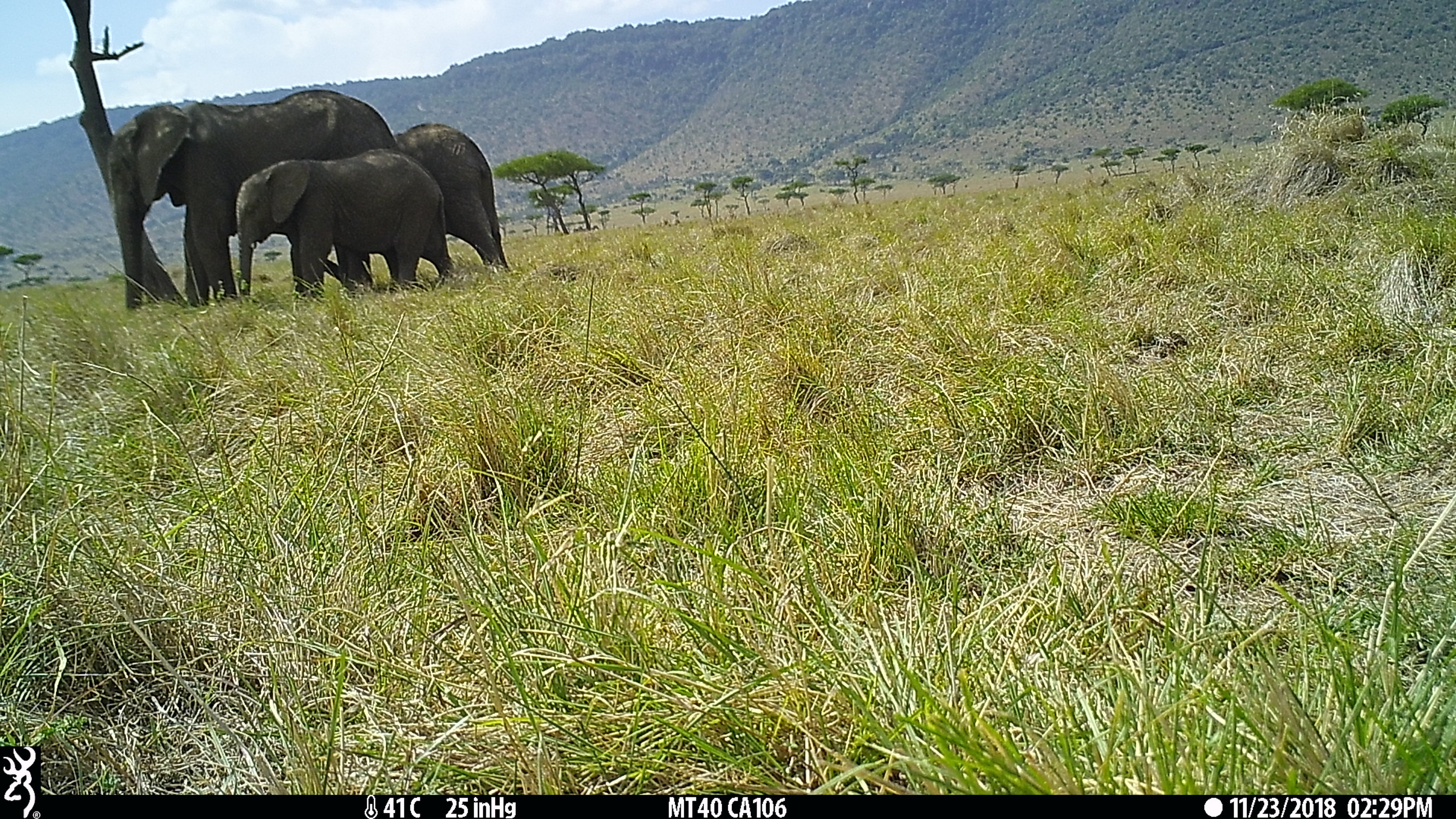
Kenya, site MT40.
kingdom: Animalia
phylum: Chordata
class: Mammalia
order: Proboscidea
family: Elephantidae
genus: Loxodonta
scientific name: Loxodonta africana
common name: elephant